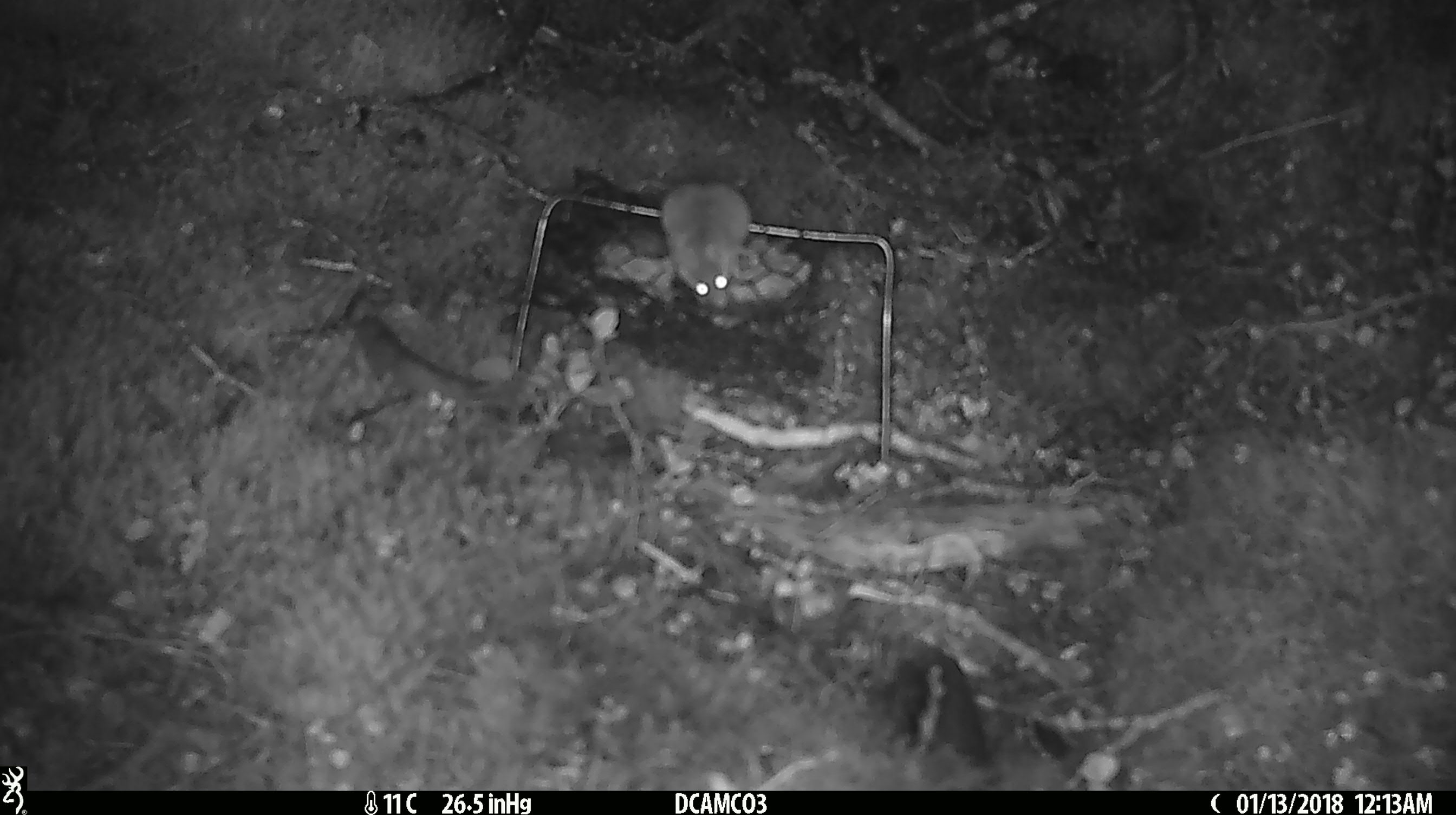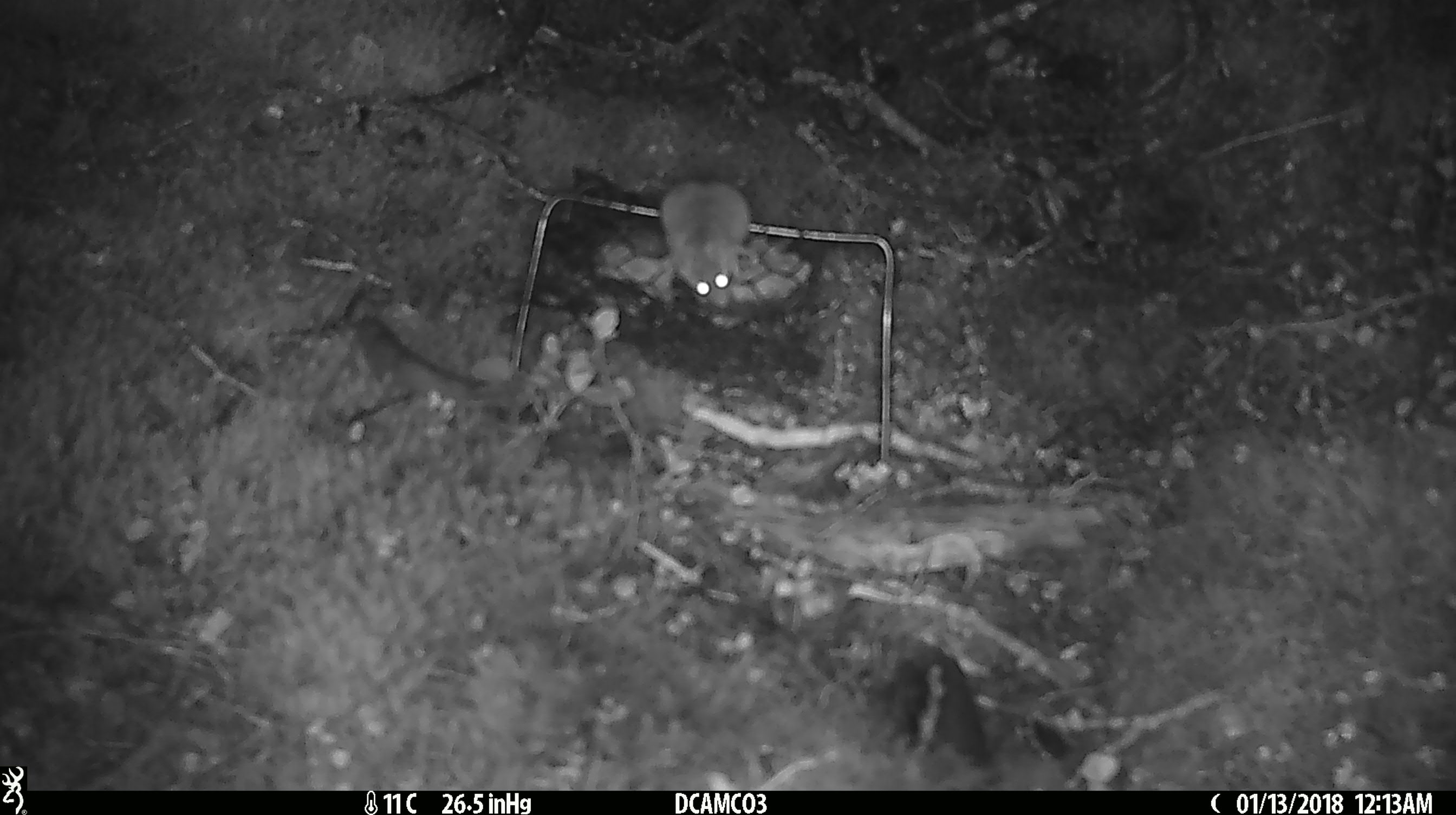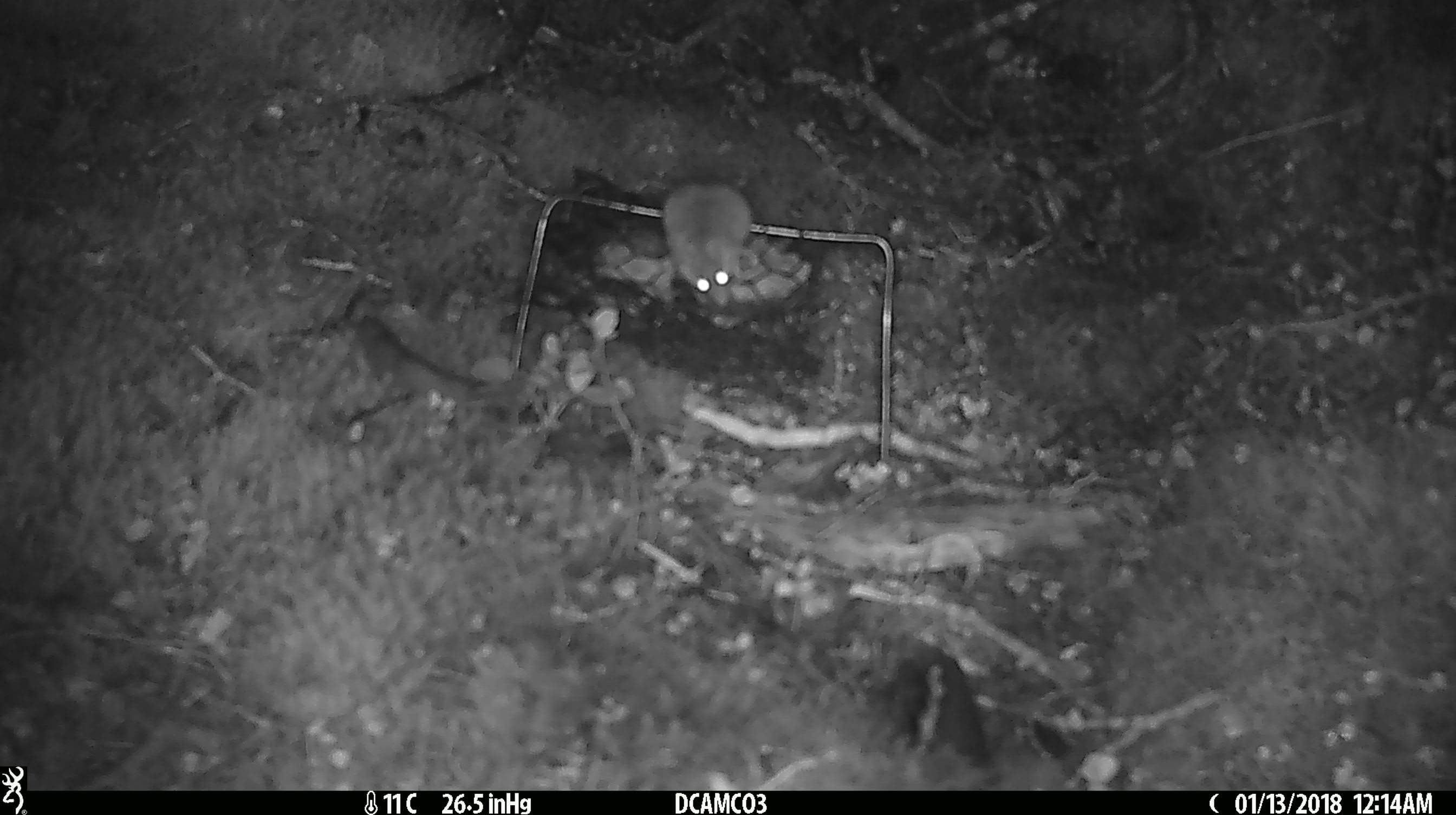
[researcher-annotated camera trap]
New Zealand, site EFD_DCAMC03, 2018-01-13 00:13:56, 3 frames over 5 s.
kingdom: Animalia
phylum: Chordata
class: Mammalia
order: Rodentia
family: Muridae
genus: Mus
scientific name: Mus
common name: mouse